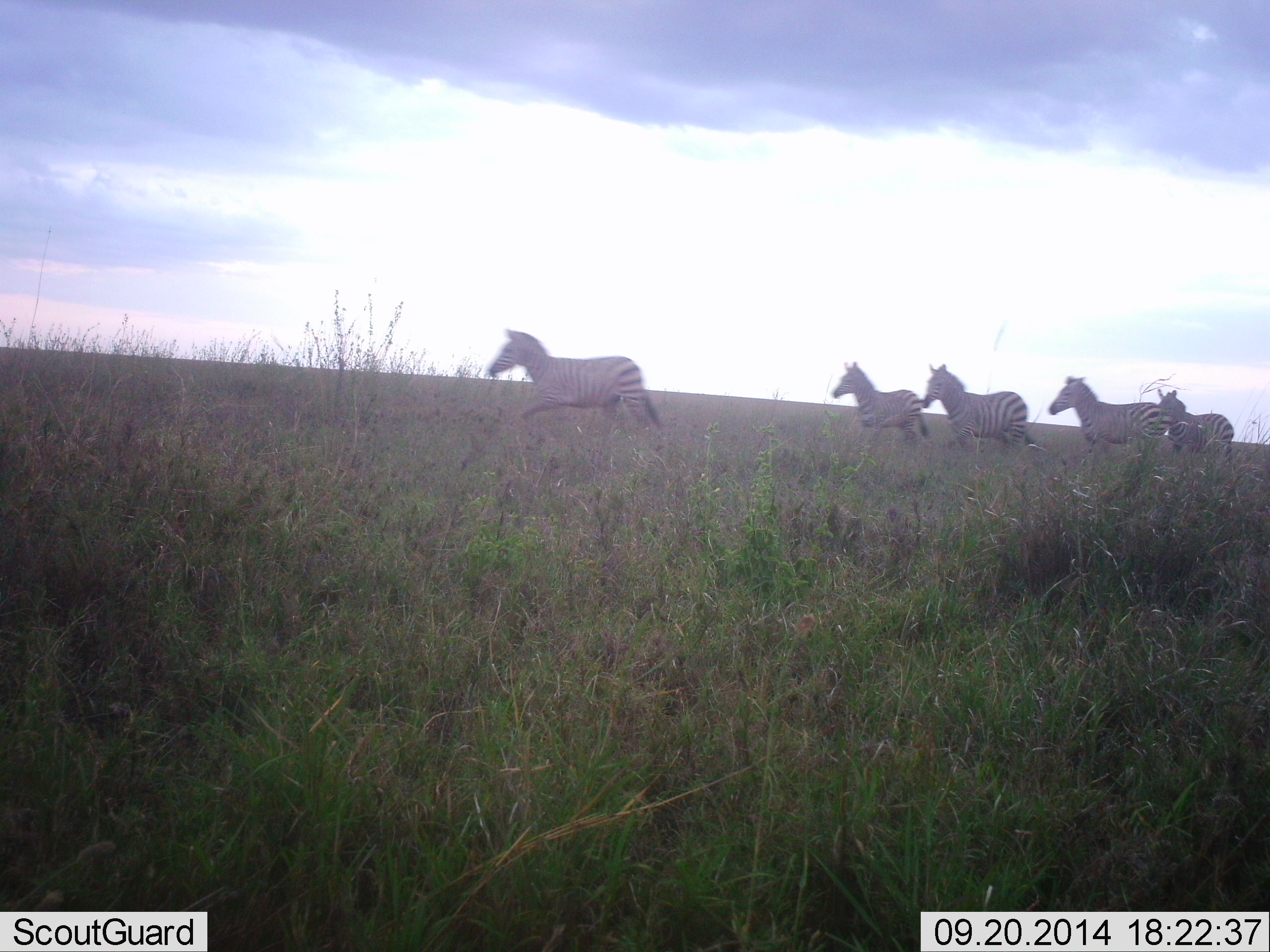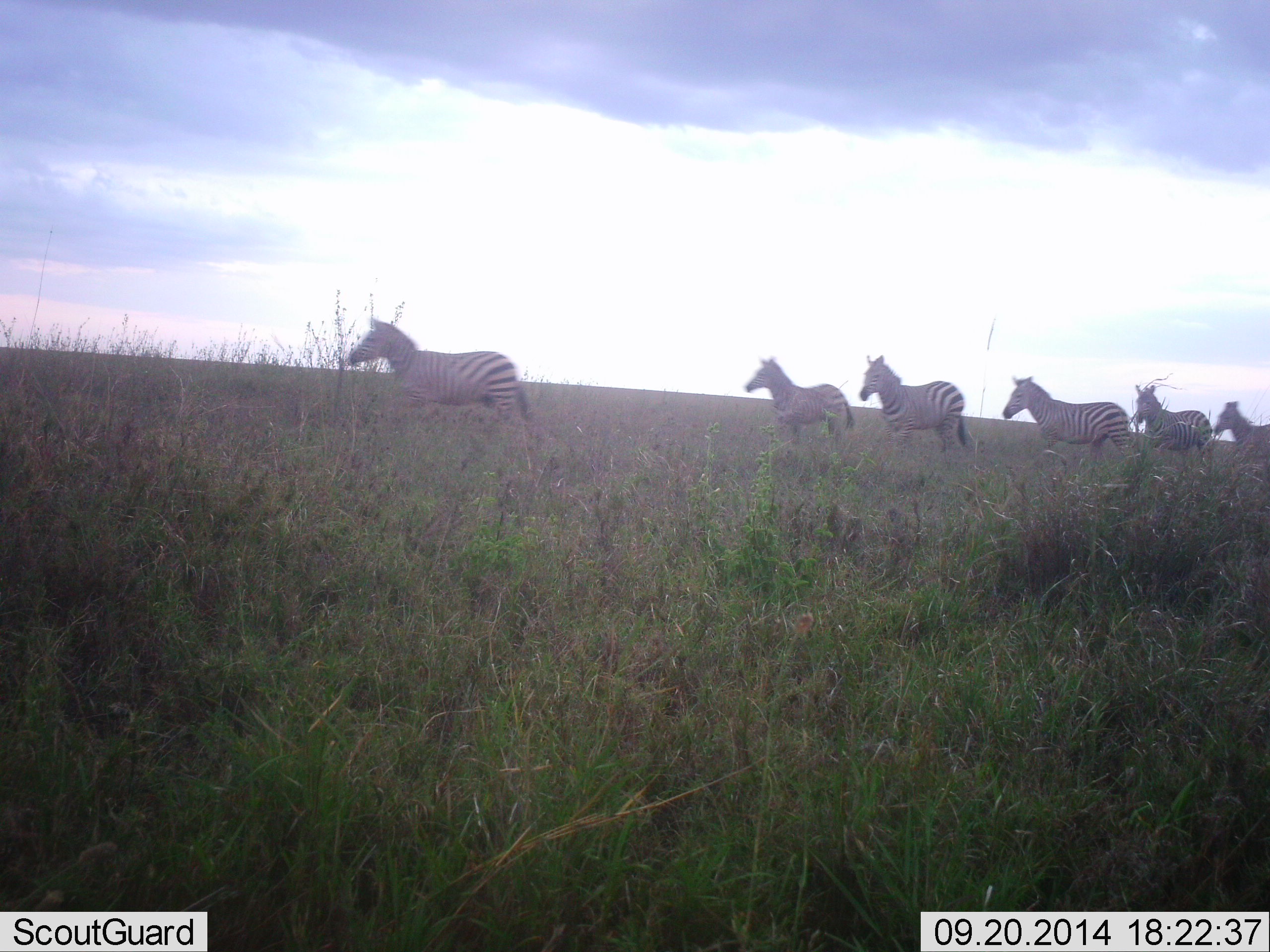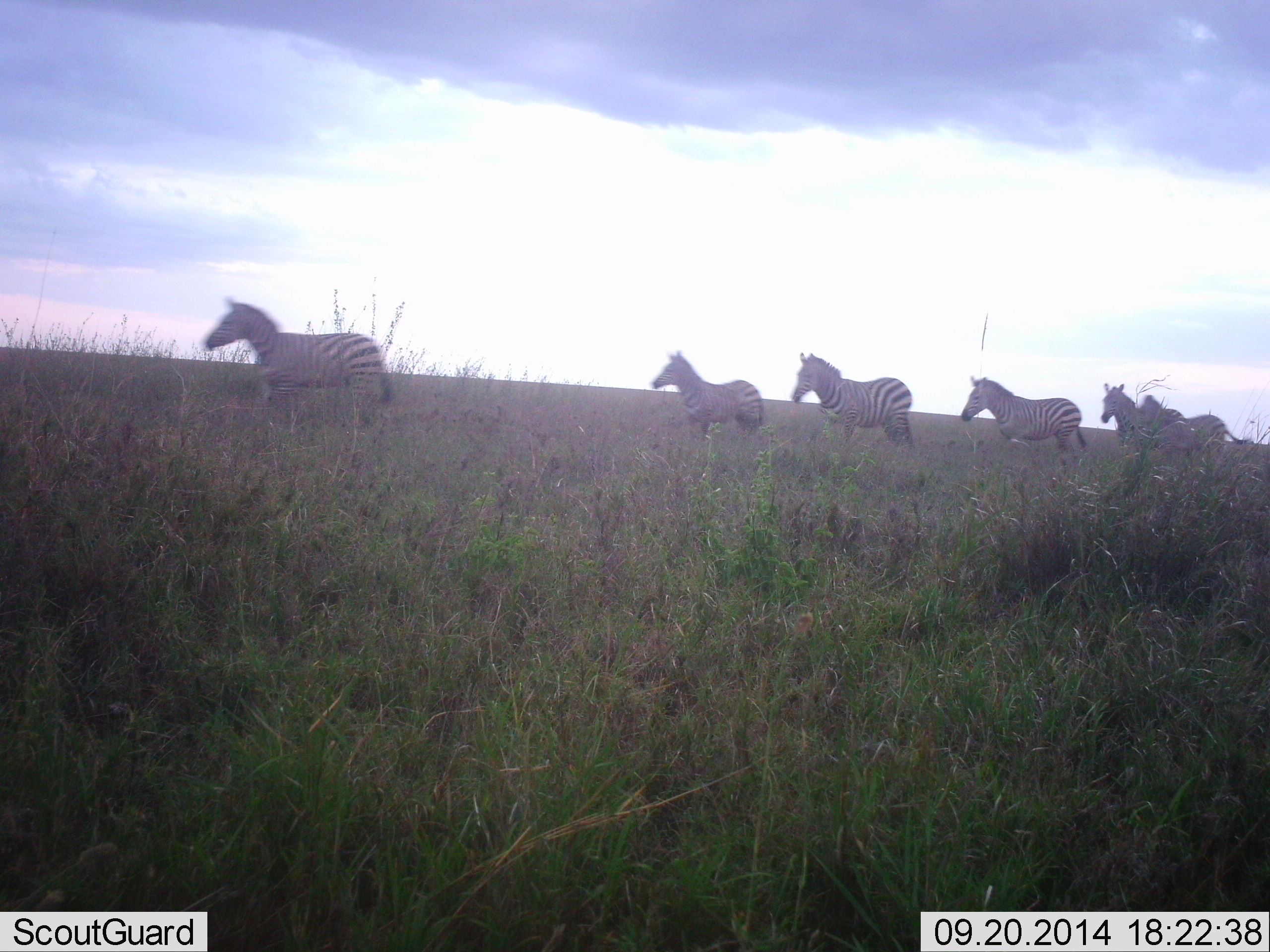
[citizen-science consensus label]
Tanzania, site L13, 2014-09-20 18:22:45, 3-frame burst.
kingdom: Animalia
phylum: Chordata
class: Mammalia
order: Perissodactyla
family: Equidae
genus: Equus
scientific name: Equus quagga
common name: plains zebra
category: zebra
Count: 6.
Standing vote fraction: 10%.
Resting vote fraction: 0%.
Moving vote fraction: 90%.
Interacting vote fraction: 0%.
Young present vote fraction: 20%.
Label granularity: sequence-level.